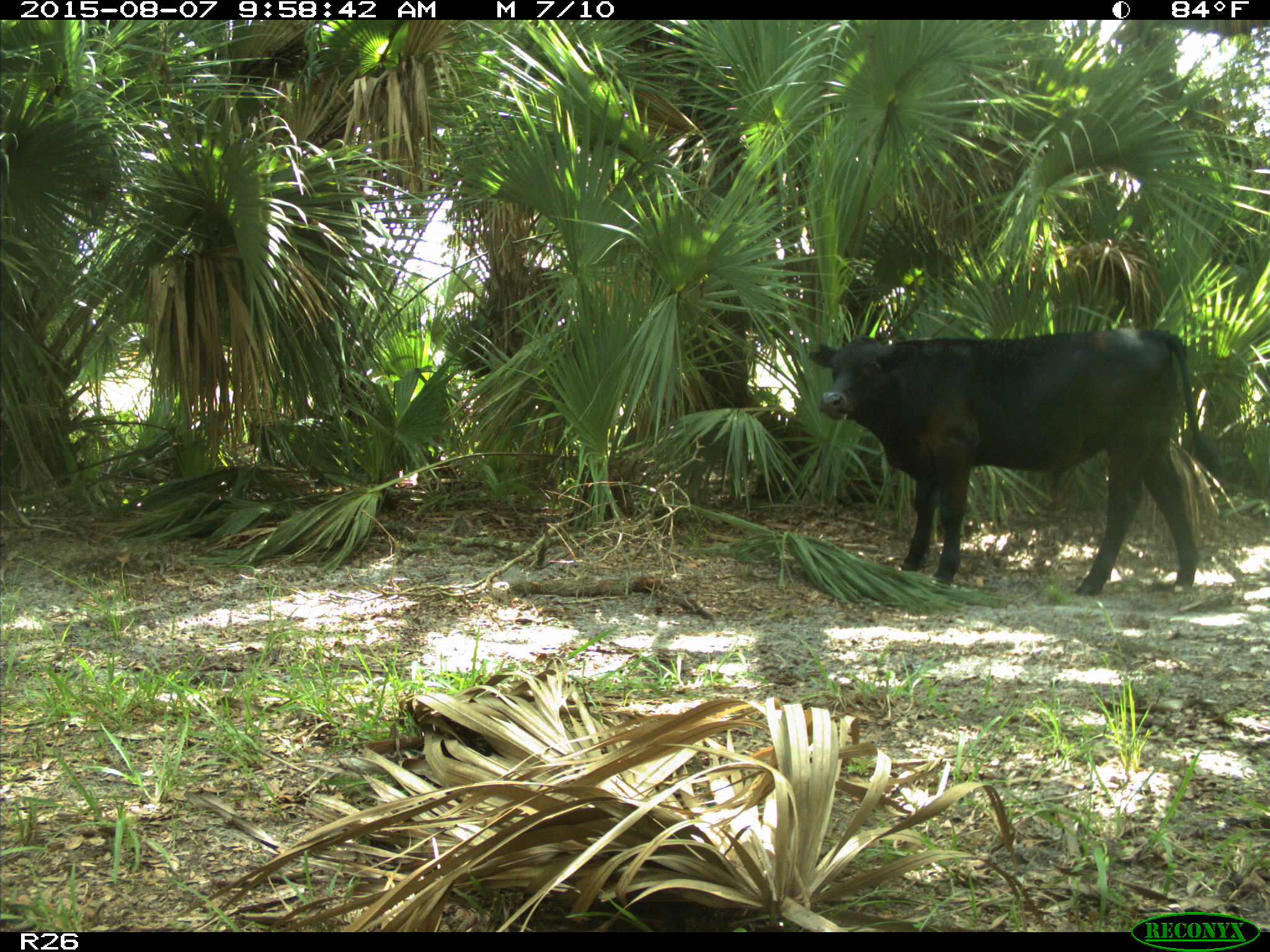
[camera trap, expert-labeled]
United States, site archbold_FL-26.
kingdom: Animalia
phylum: Chordata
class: Mammalia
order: Artiodactyla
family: Bovidae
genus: Bos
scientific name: Bos taurus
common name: domestic cow